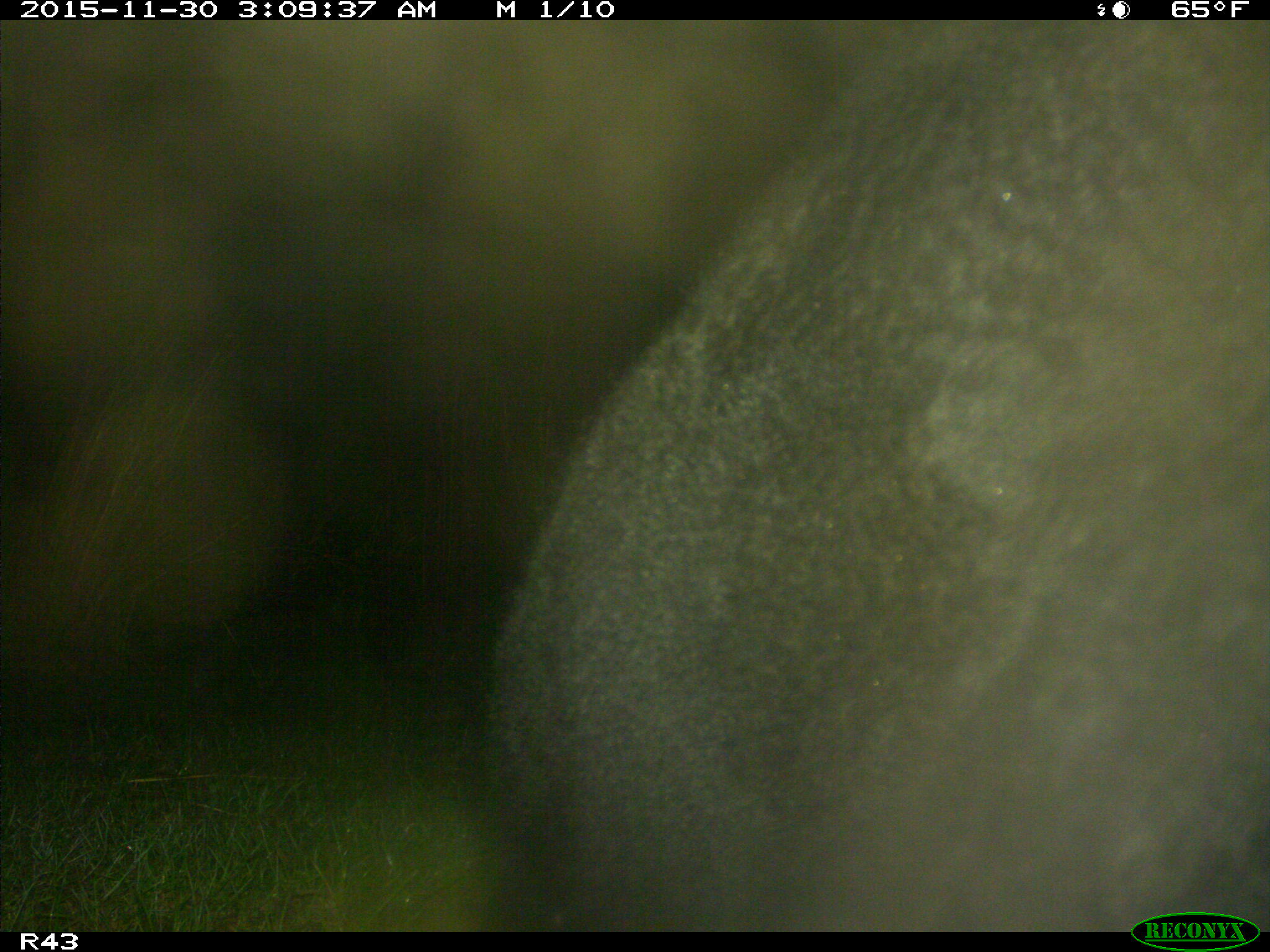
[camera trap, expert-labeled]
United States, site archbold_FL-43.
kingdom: Animalia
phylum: Chordata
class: Mammalia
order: Artiodactyla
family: Bovidae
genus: Bos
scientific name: Bos taurus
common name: domestic cow